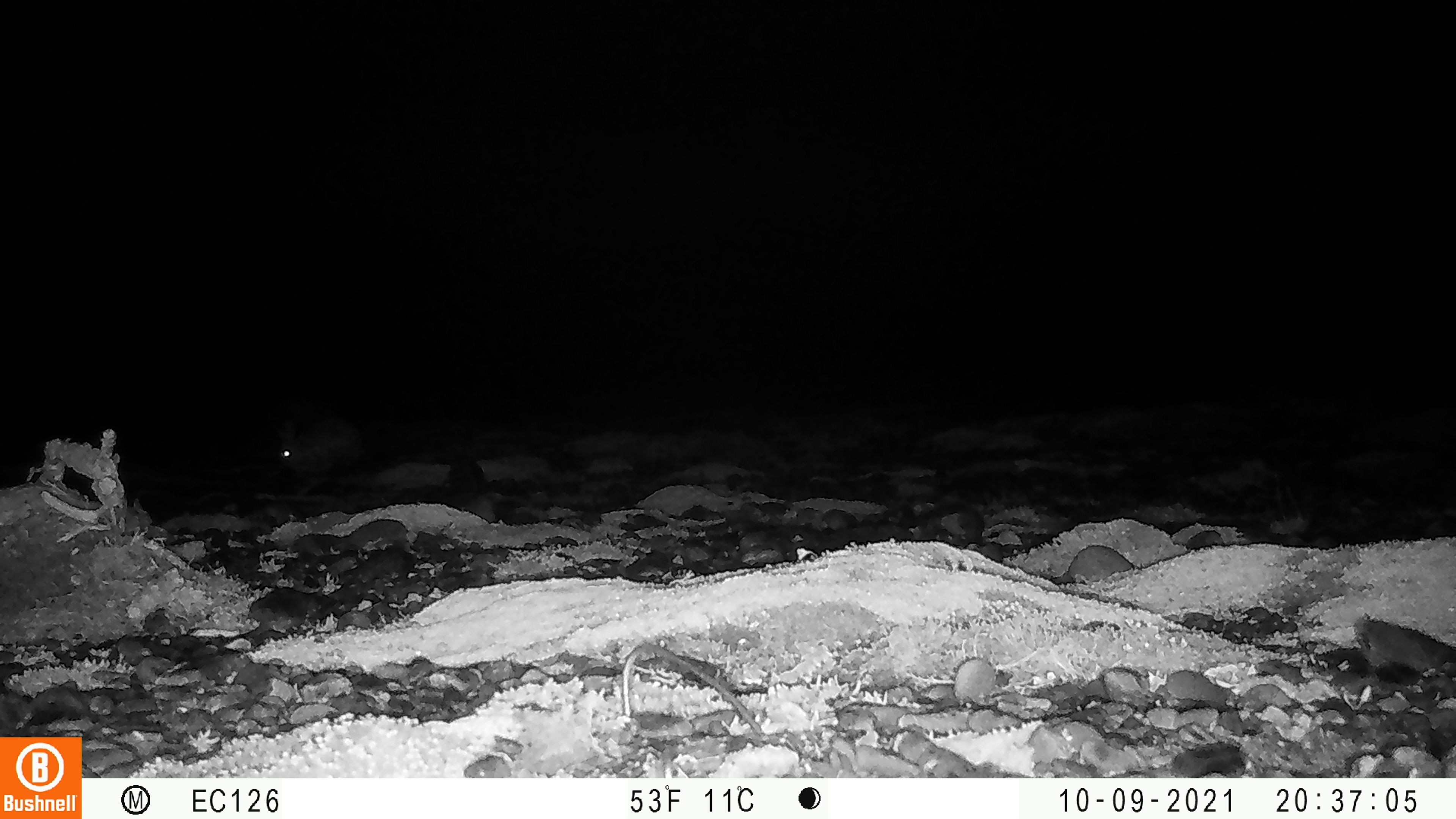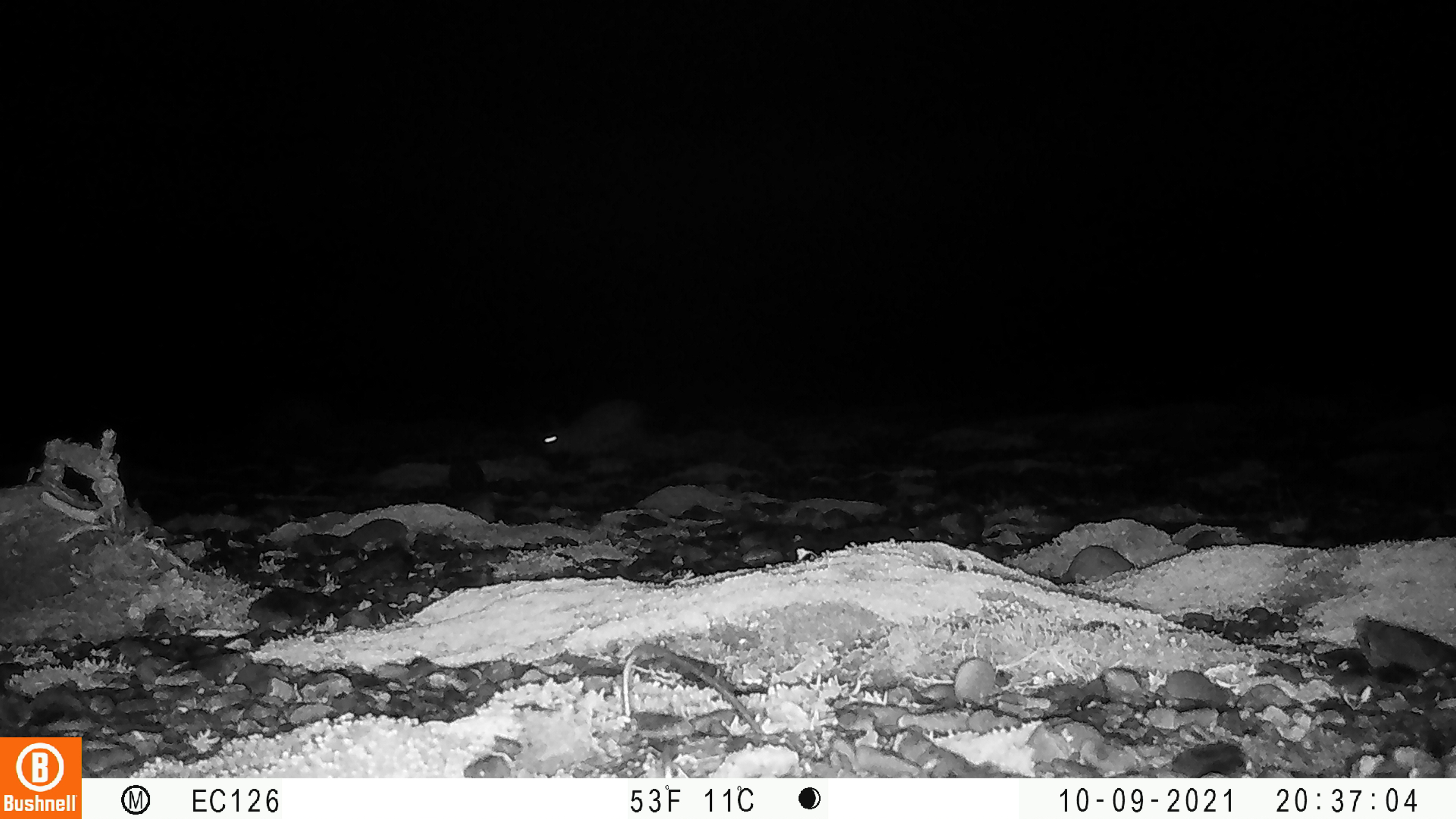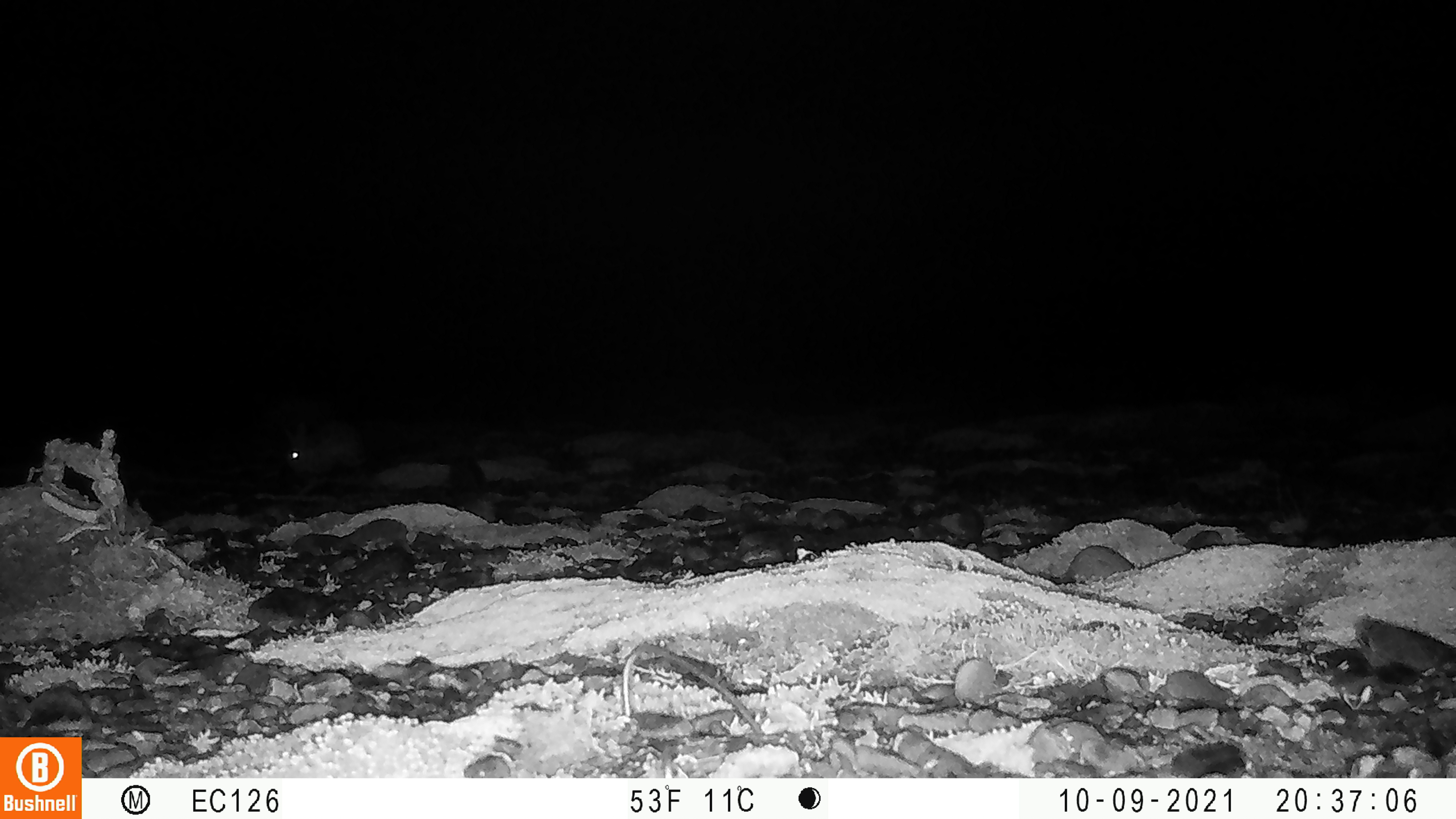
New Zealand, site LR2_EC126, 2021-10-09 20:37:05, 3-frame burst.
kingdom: Animalia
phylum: Chordata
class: Mammalia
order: Lagomorpha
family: Leporidae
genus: Oryctolagus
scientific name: Oryctolagus cuniculus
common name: european rabbit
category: rabbit